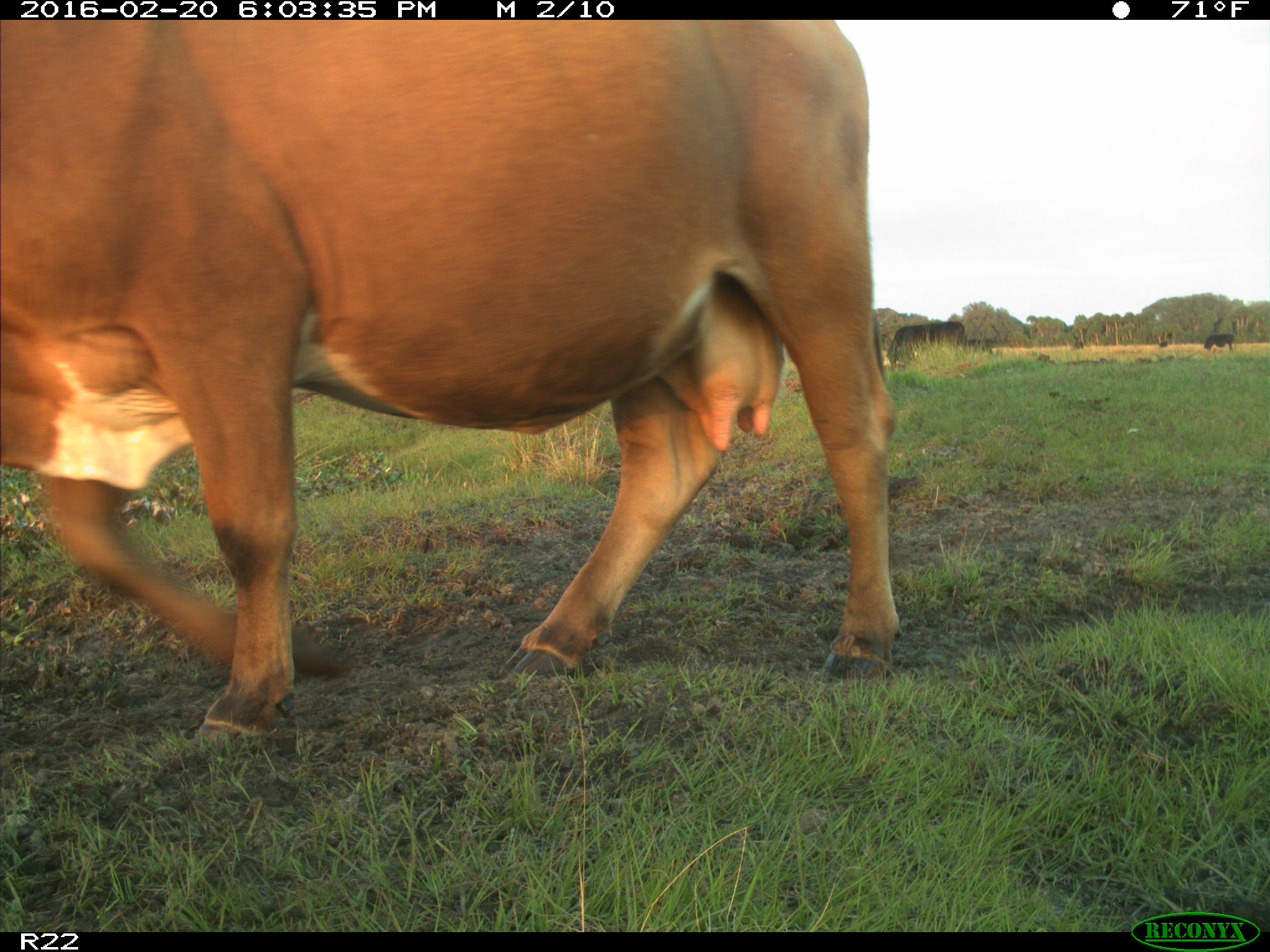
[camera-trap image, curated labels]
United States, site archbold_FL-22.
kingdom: Animalia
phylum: Chordata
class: Mammalia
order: Artiodactyla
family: Bovidae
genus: Bos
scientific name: Bos taurus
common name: domestic cow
Bos taurus (domestic cow).